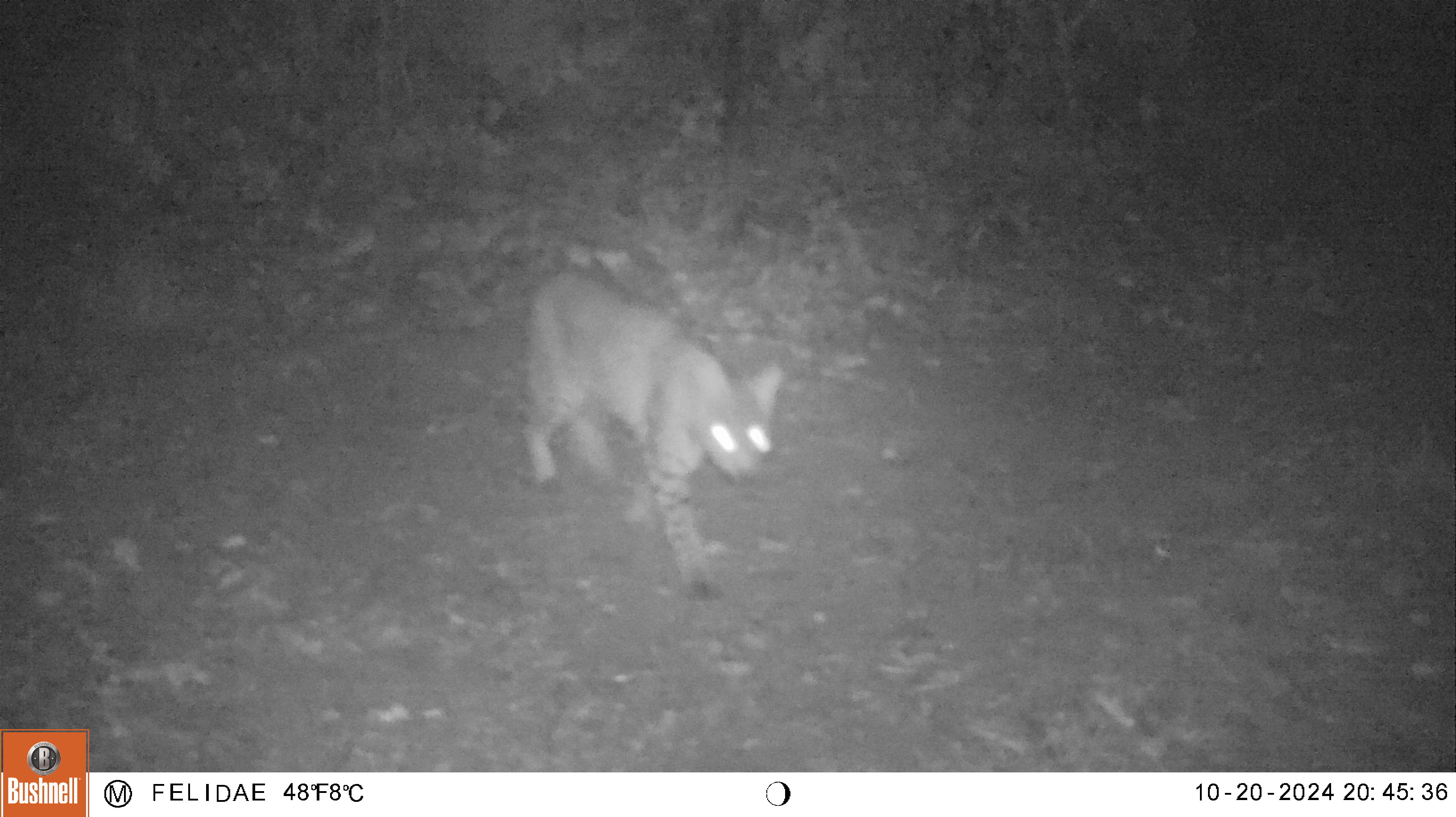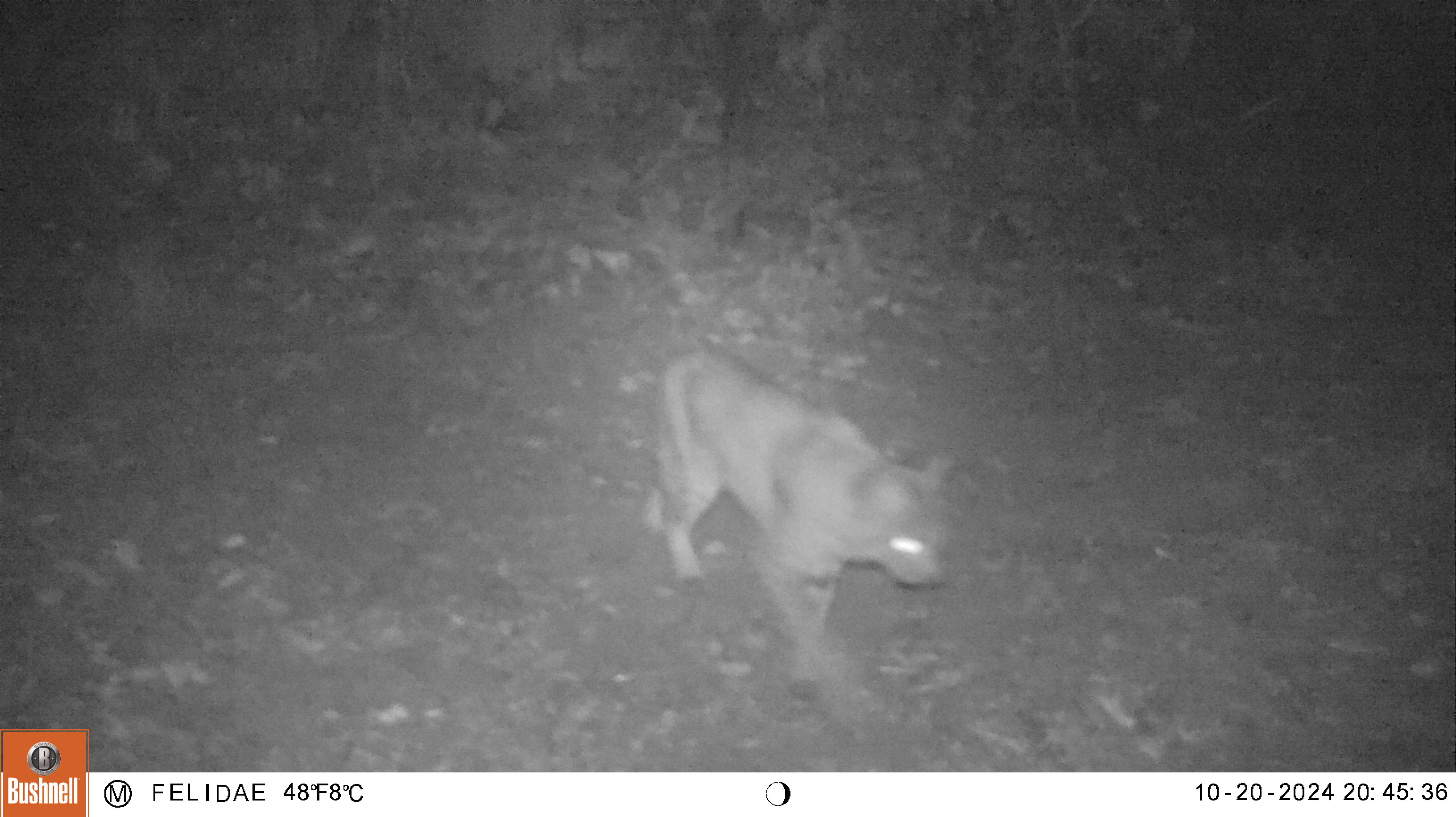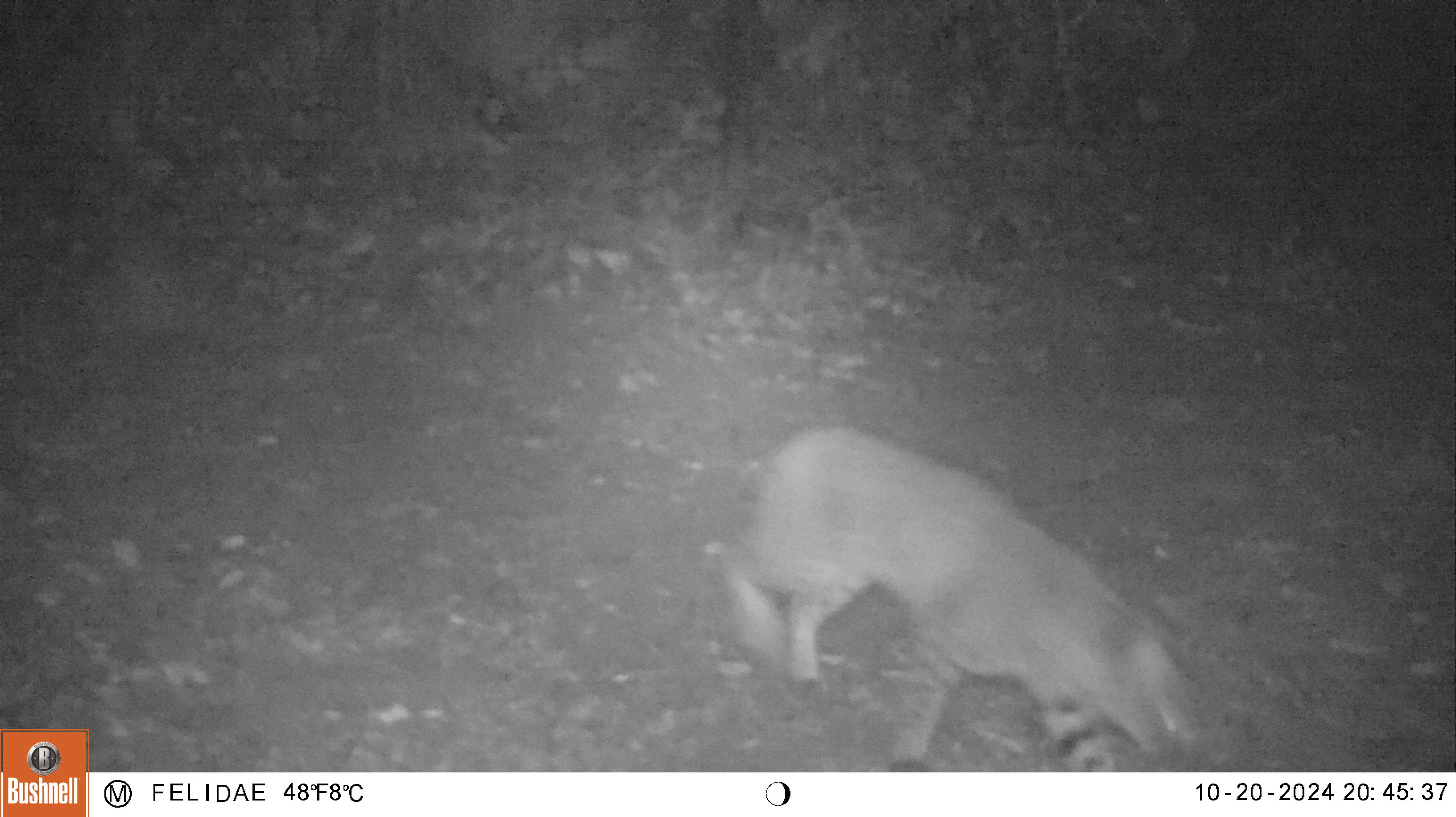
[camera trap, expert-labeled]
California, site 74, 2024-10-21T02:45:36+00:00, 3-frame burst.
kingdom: Animalia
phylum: Chordata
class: Mammalia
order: Carnivora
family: Felidae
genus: Lynx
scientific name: Lynx rufus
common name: bobcat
Bobcat (Lynx rufus).